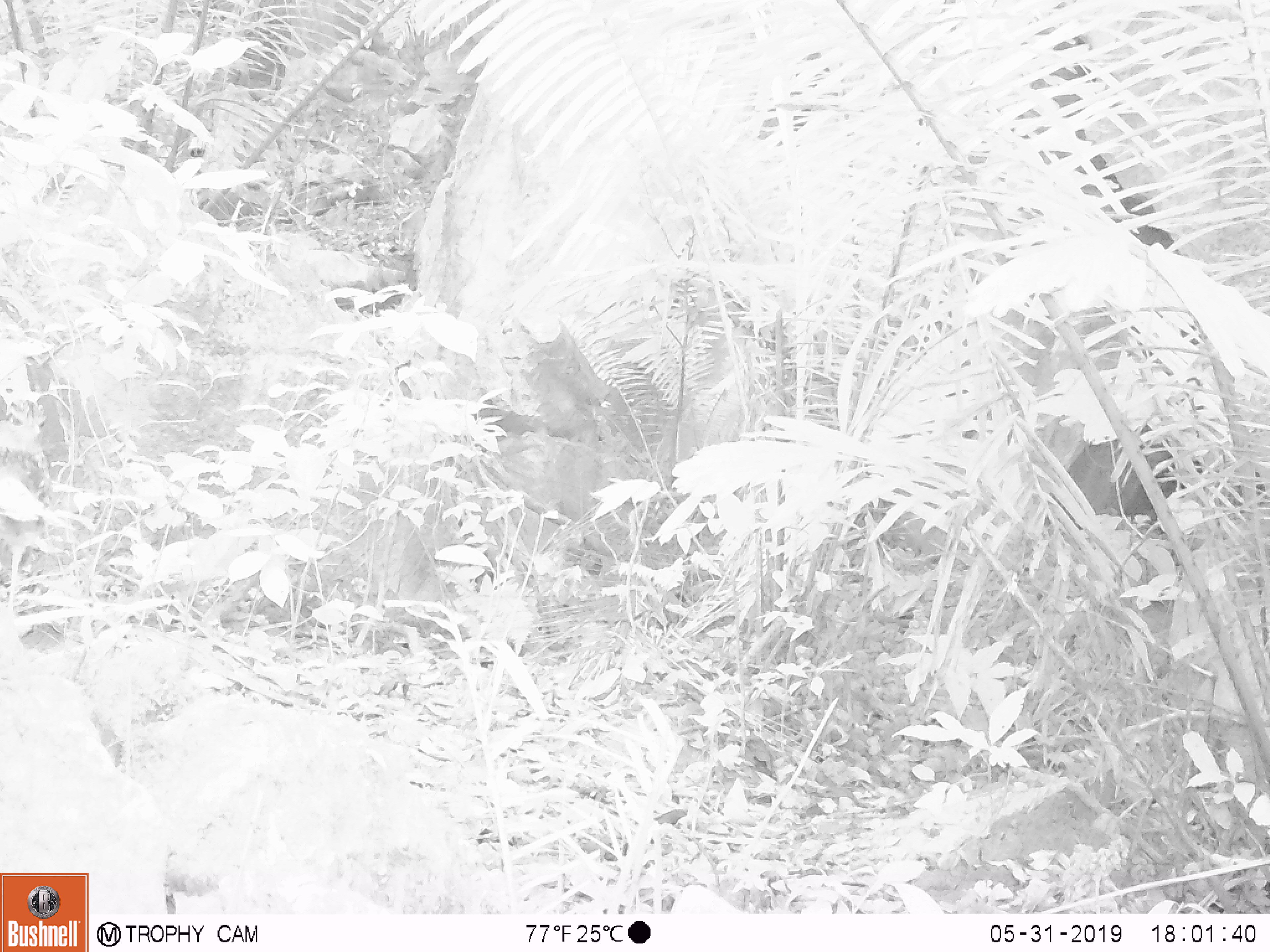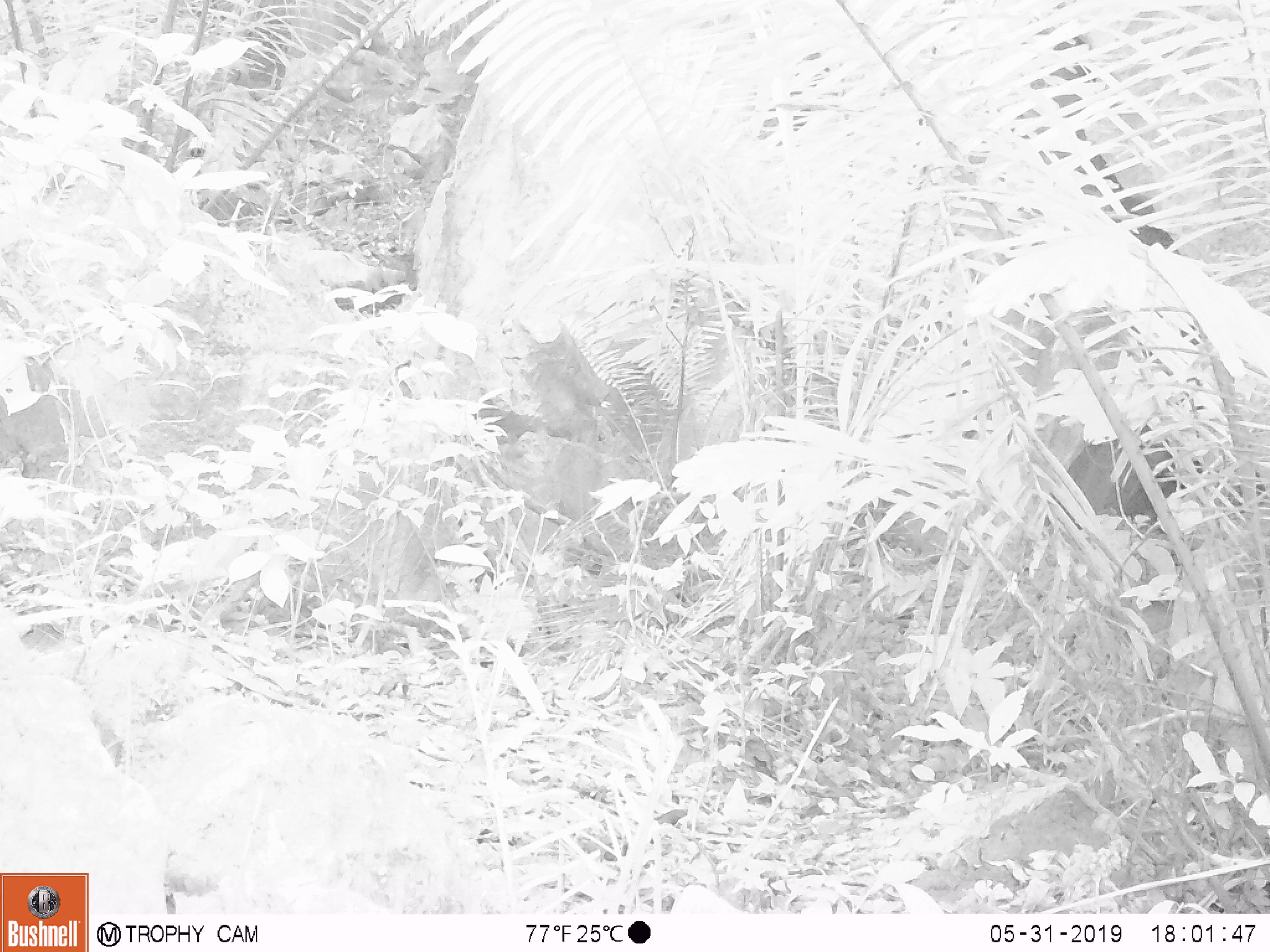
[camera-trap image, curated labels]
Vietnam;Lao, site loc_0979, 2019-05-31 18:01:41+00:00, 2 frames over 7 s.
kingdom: Animalia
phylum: Chordata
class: Aves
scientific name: Aves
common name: bird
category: unidentified bird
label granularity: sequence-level